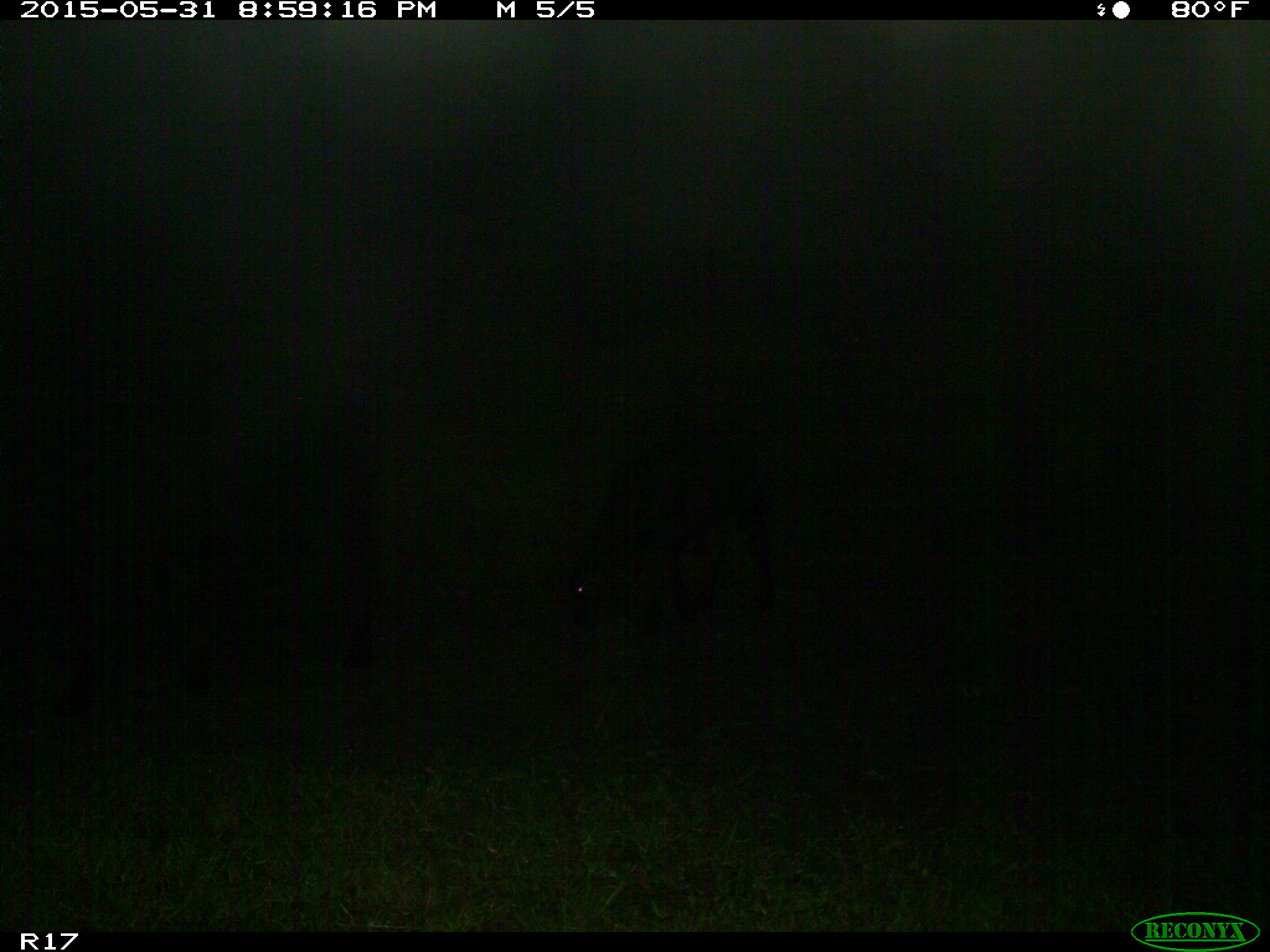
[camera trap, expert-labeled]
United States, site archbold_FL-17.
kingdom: Animalia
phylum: Chordata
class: Mammalia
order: Artiodactyla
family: Bovidae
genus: Bos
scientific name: Bos taurus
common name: domestic cow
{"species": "Bos taurus (domestic cow)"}